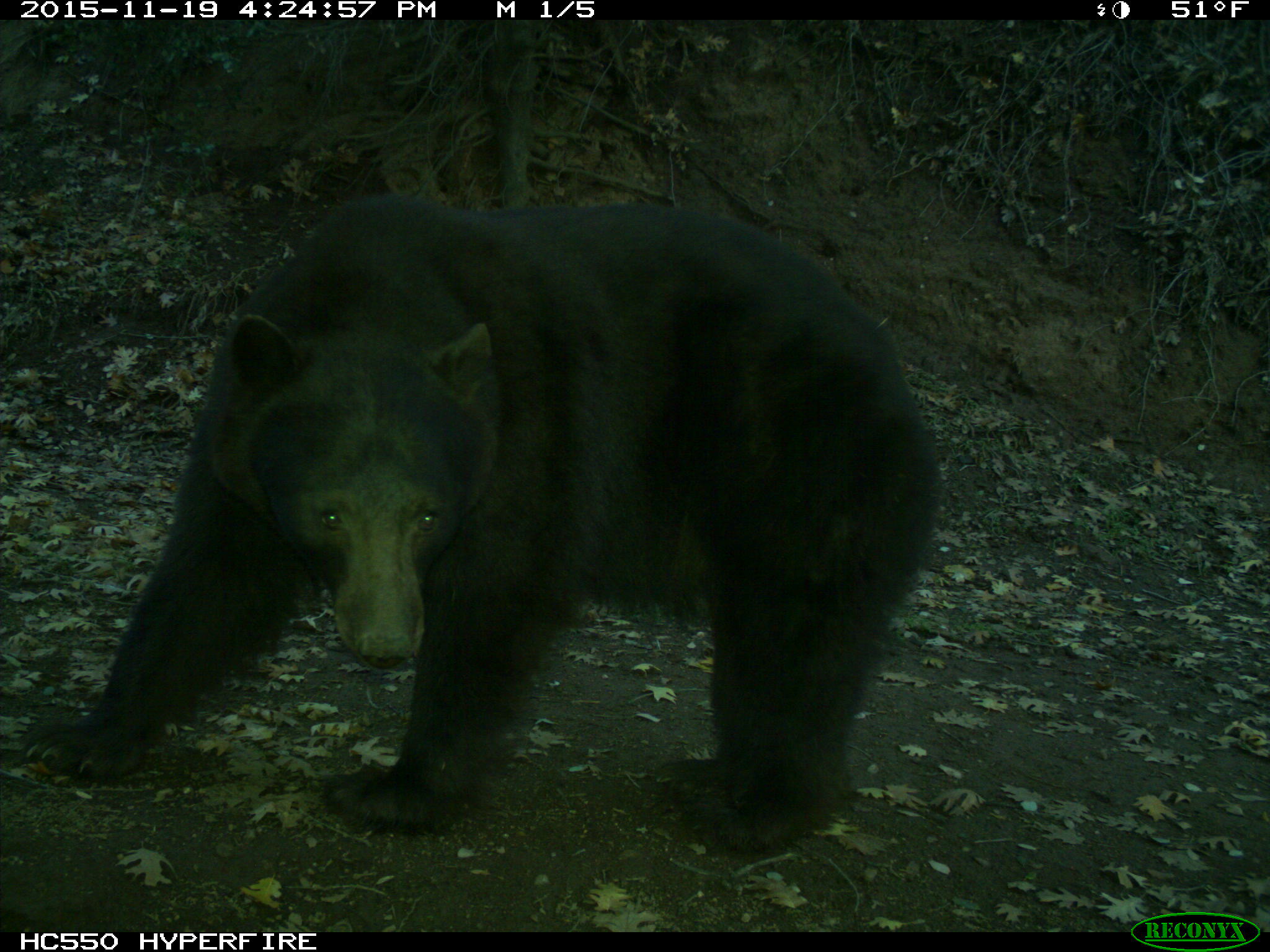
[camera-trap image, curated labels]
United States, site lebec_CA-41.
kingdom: Animalia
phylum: Chordata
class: Mammalia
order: Carnivora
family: Ursidae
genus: Ursus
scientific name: Ursus americanus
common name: american black bear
Ursus americanus (american black bear).